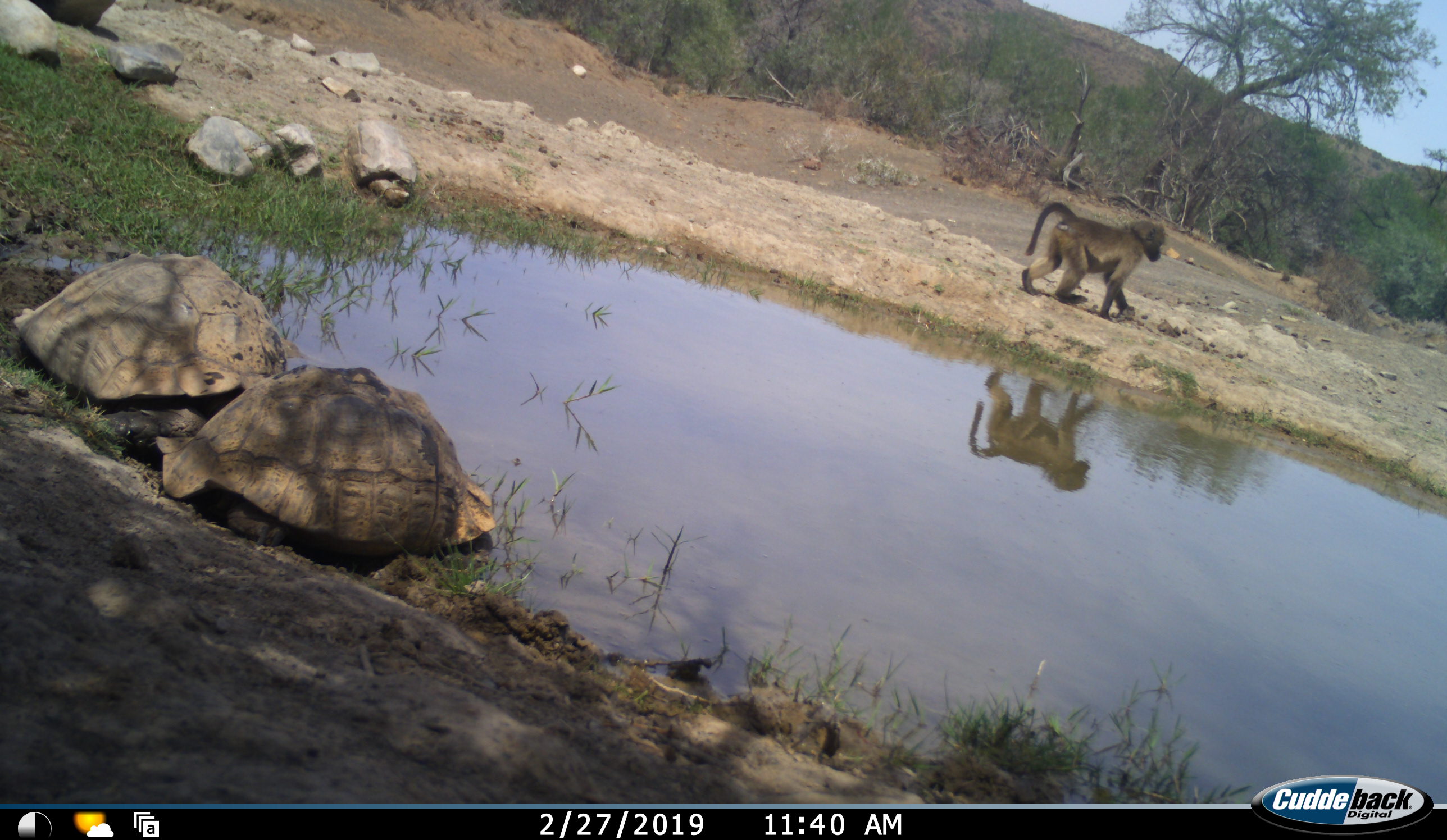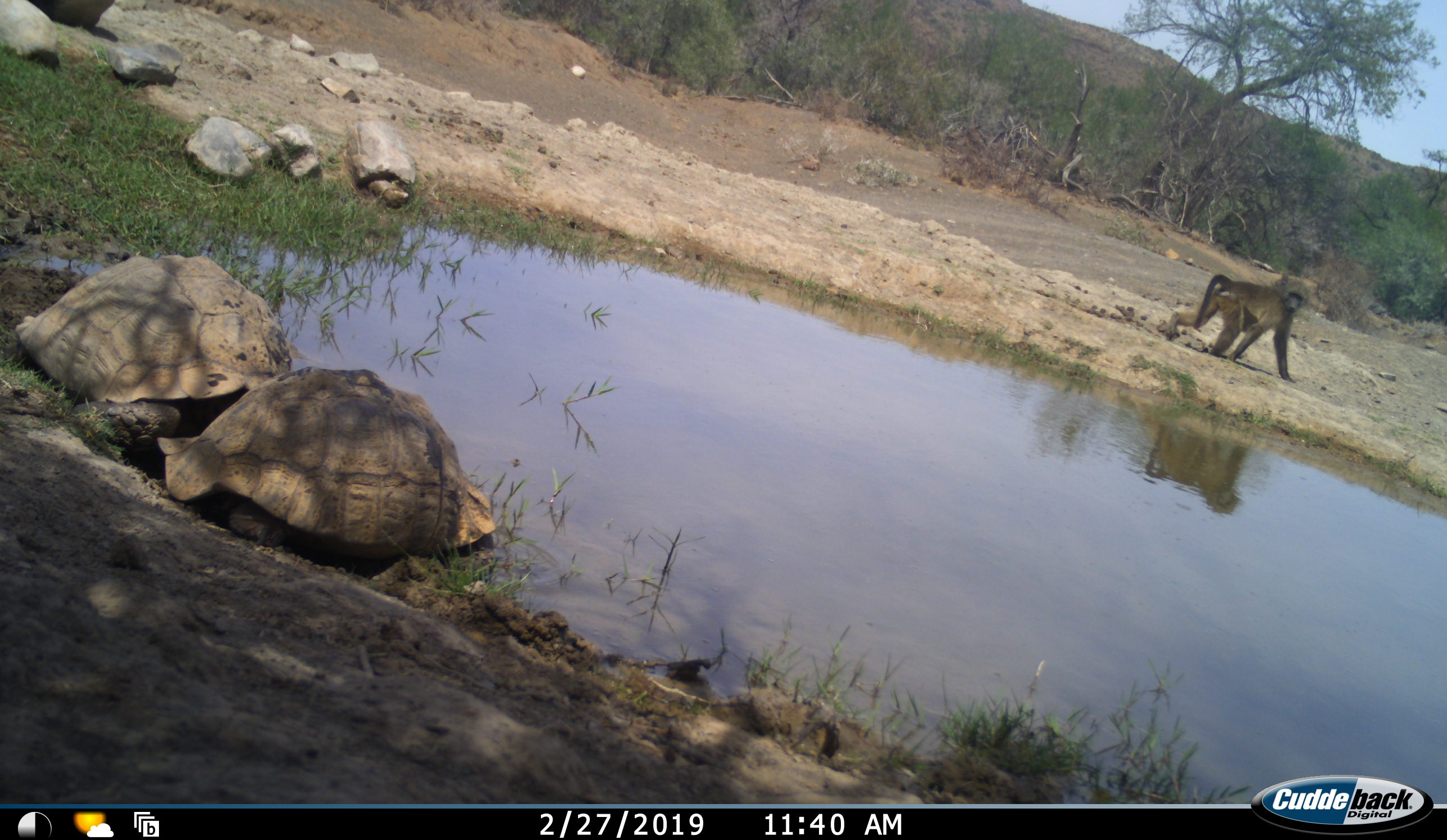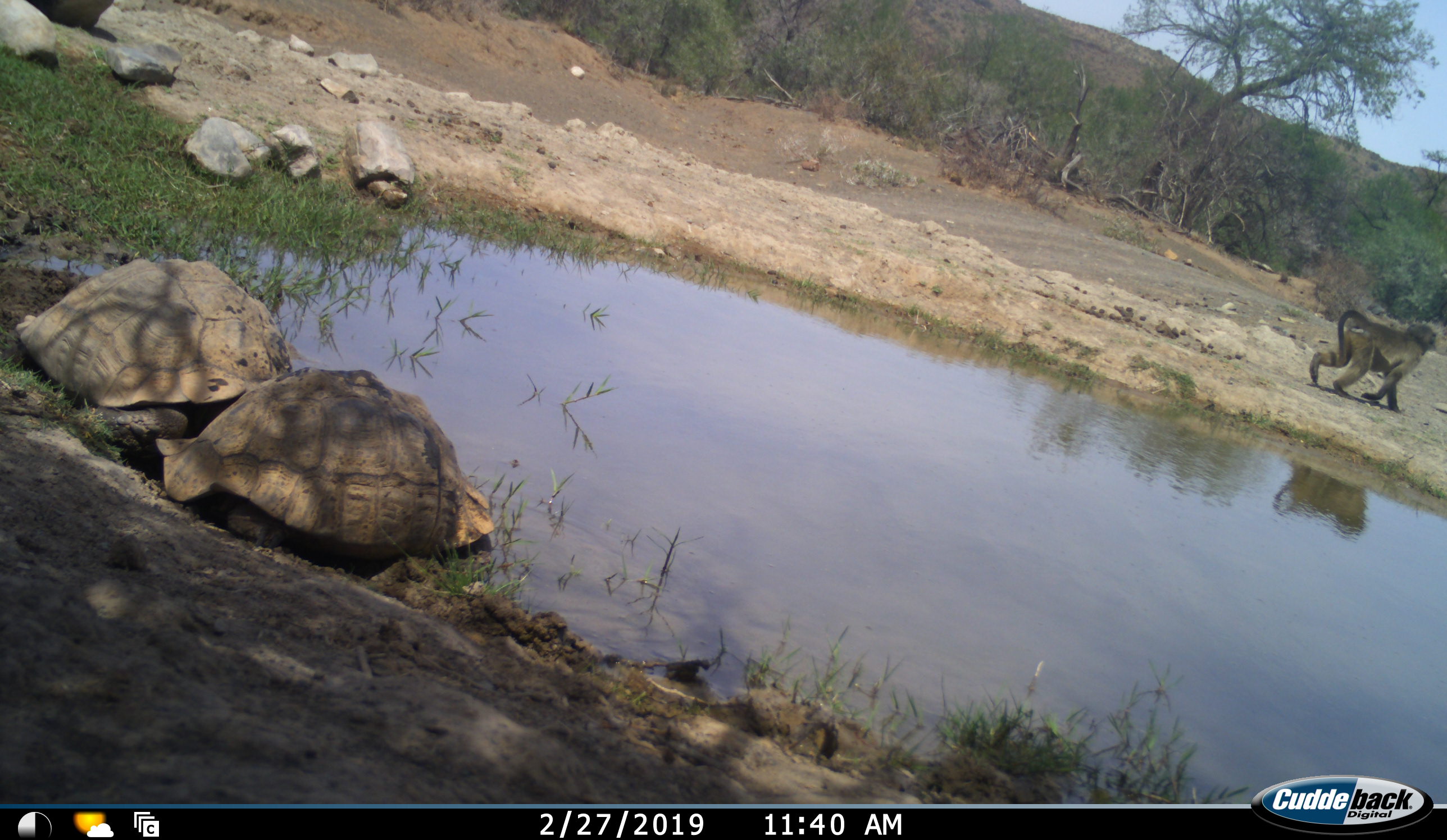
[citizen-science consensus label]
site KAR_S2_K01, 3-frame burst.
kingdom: Animalia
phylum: Chordata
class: Mammalia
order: Primates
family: Cercopithecidae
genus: Papio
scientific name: Papio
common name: baboon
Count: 1.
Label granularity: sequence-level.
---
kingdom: Animalia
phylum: Chordata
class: Reptilia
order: Testudines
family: Testudinidae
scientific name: Testudinidae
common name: tortoise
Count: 2.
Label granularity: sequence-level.